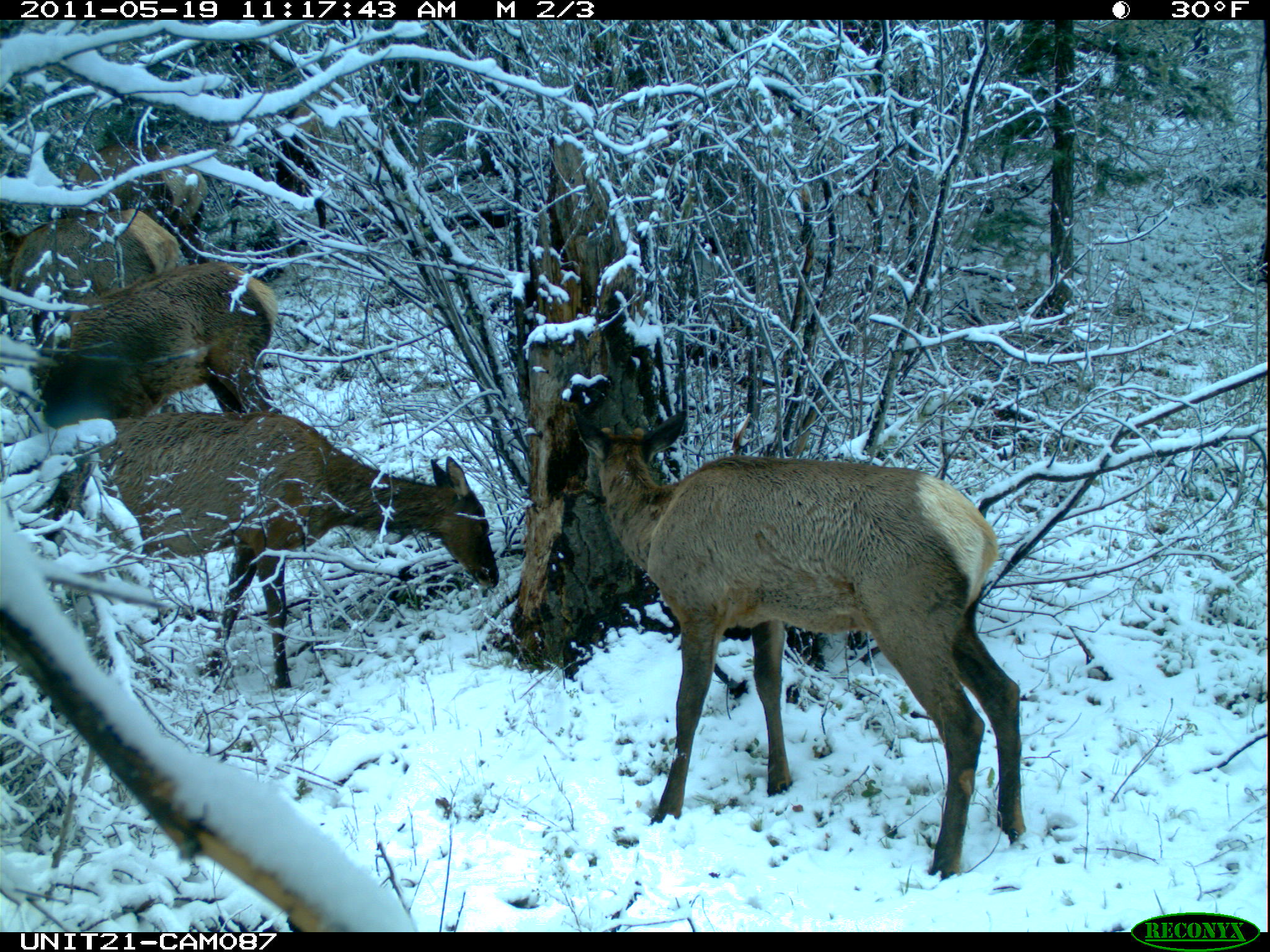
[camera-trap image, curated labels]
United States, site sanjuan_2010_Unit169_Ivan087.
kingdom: Animalia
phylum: Chordata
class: Mammalia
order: Artiodactyla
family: Cervidae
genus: Cervus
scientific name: Cervus elaphus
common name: red deer